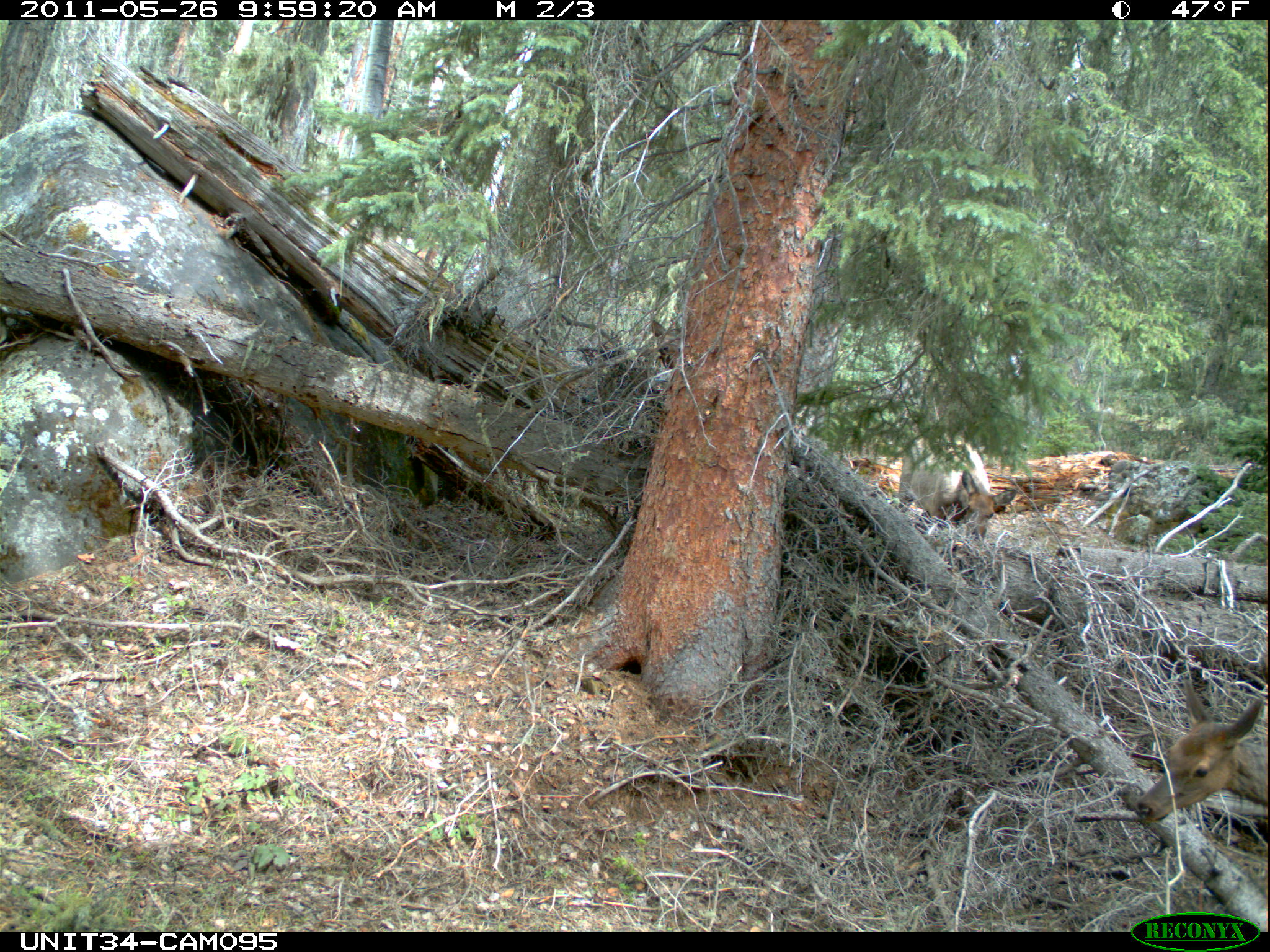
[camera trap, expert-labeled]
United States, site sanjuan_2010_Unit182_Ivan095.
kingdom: Animalia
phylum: Chordata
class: Mammalia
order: Artiodactyla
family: Cervidae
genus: Cervus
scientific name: Cervus elaphus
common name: red deer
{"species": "Cervus elaphus (red deer)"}